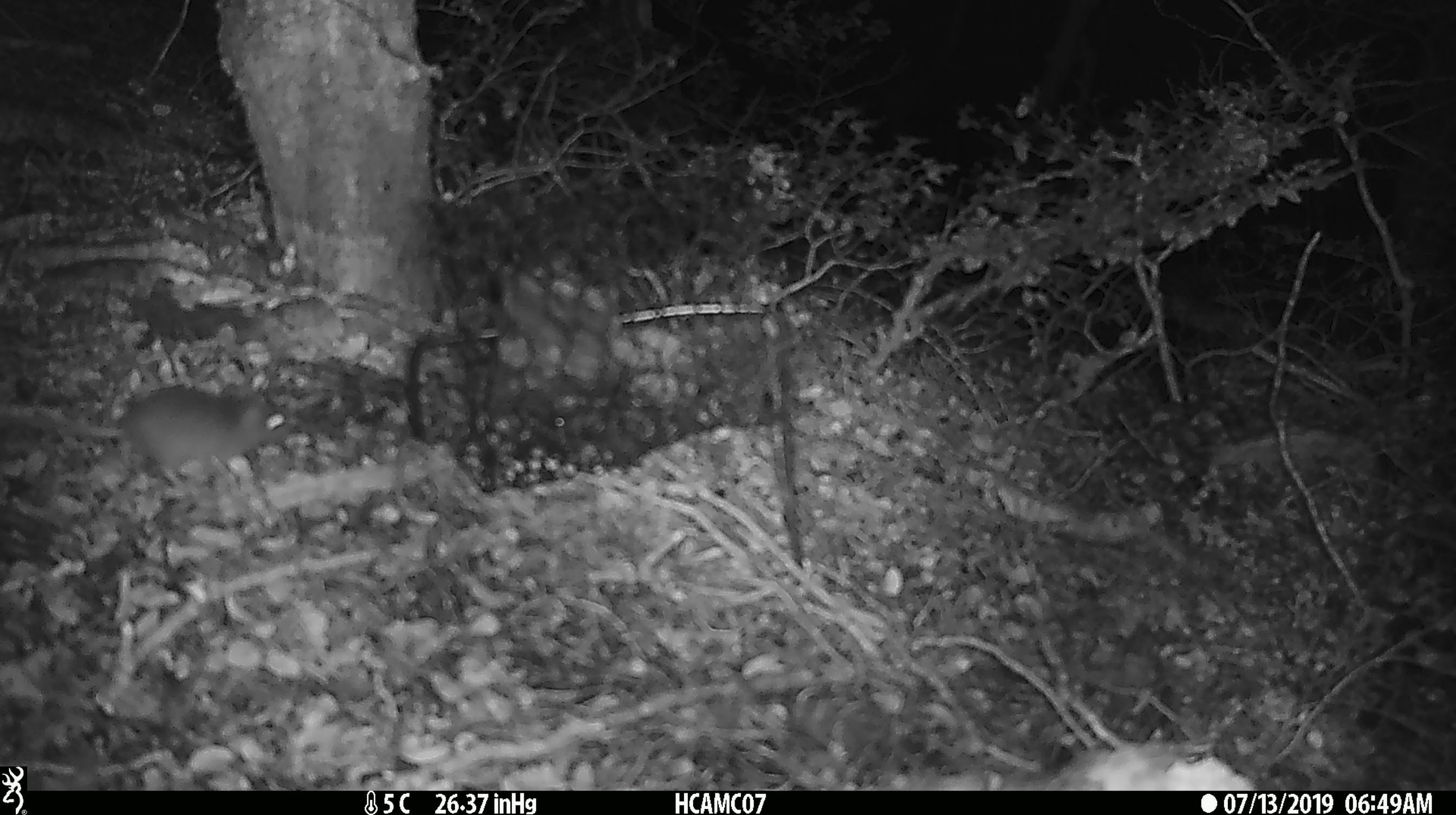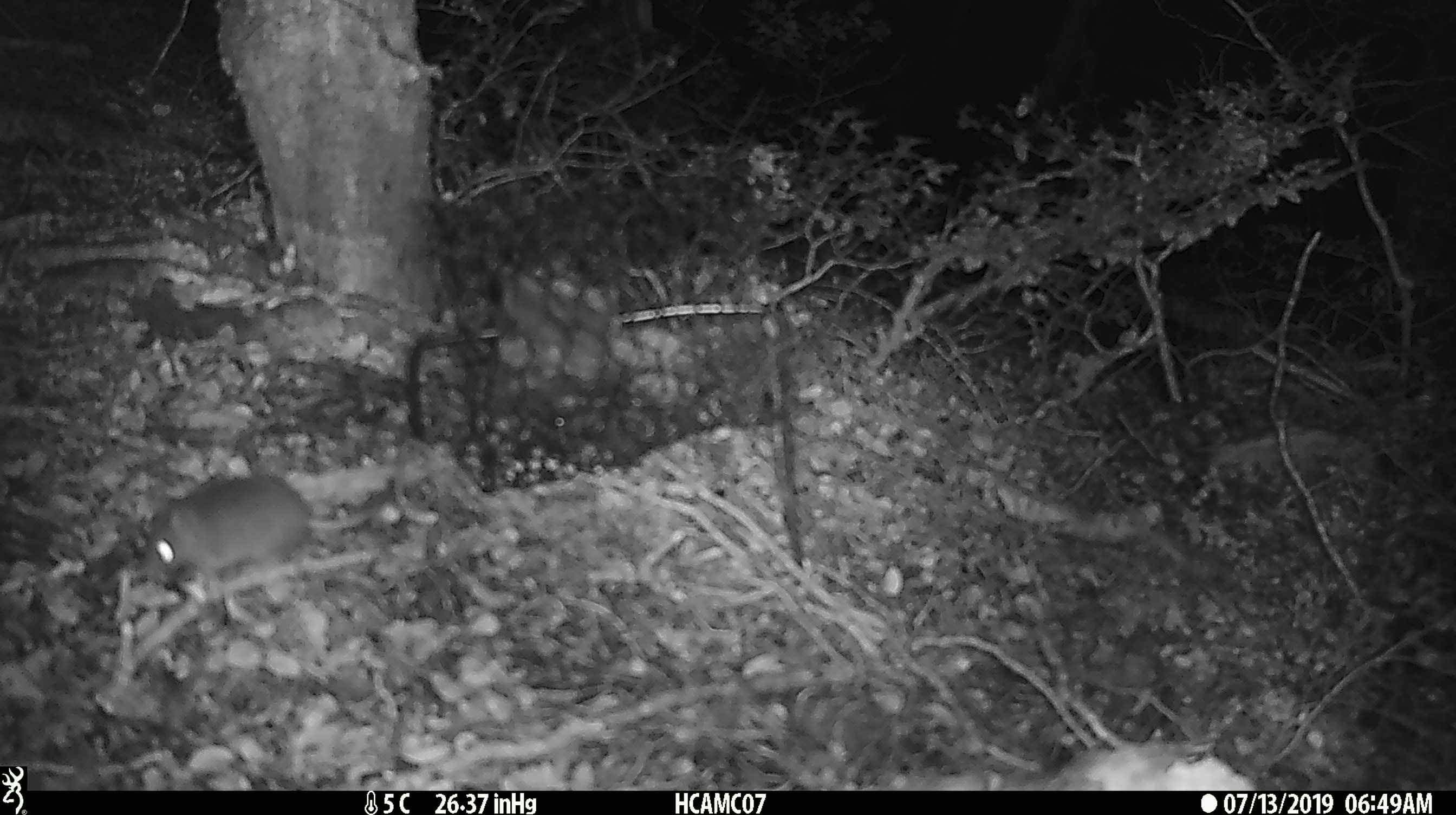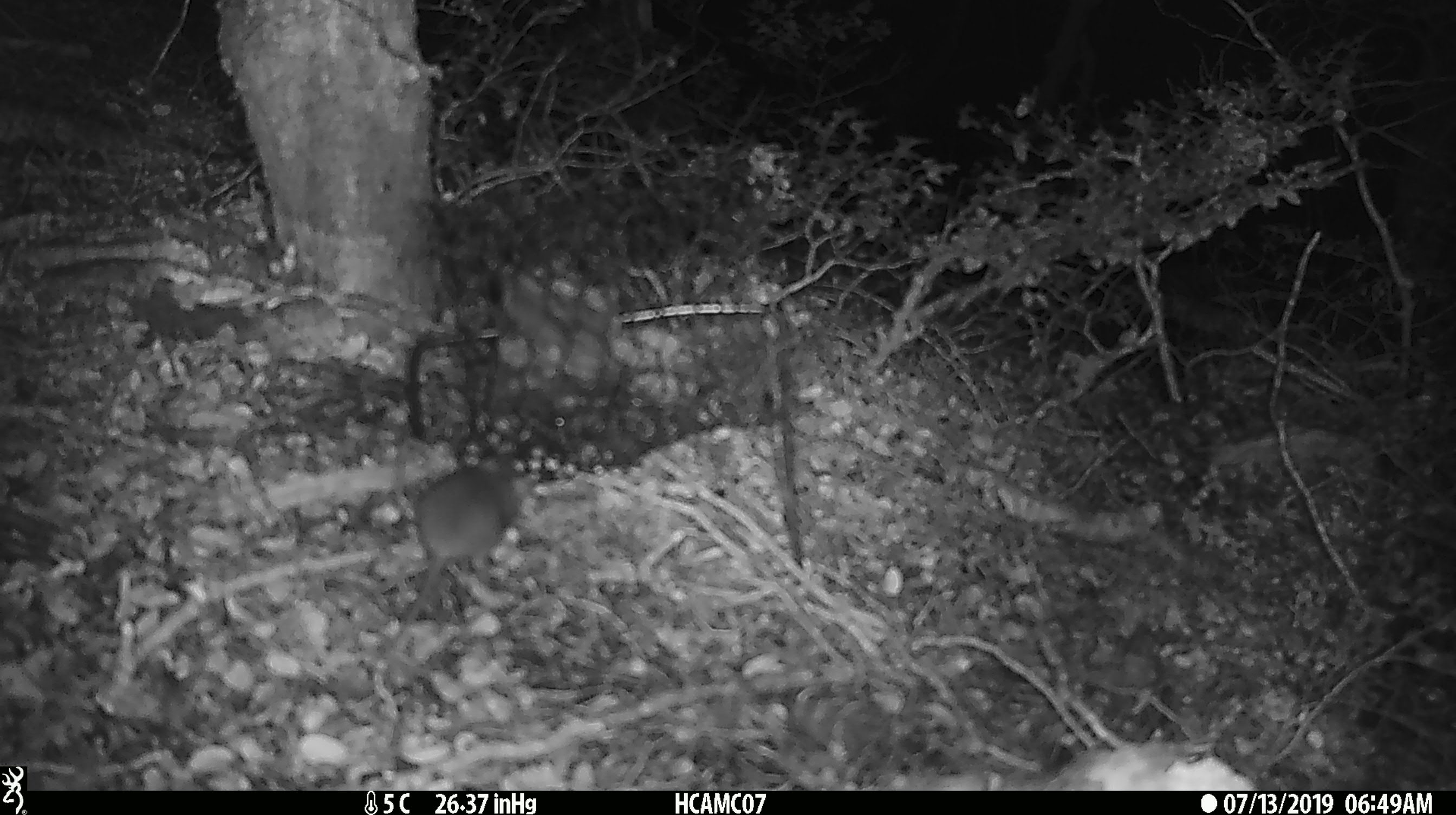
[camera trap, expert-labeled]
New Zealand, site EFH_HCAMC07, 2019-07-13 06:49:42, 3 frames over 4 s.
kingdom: Animalia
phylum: Chordata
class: Mammalia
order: Rodentia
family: Muridae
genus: Mus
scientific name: Mus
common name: mouse